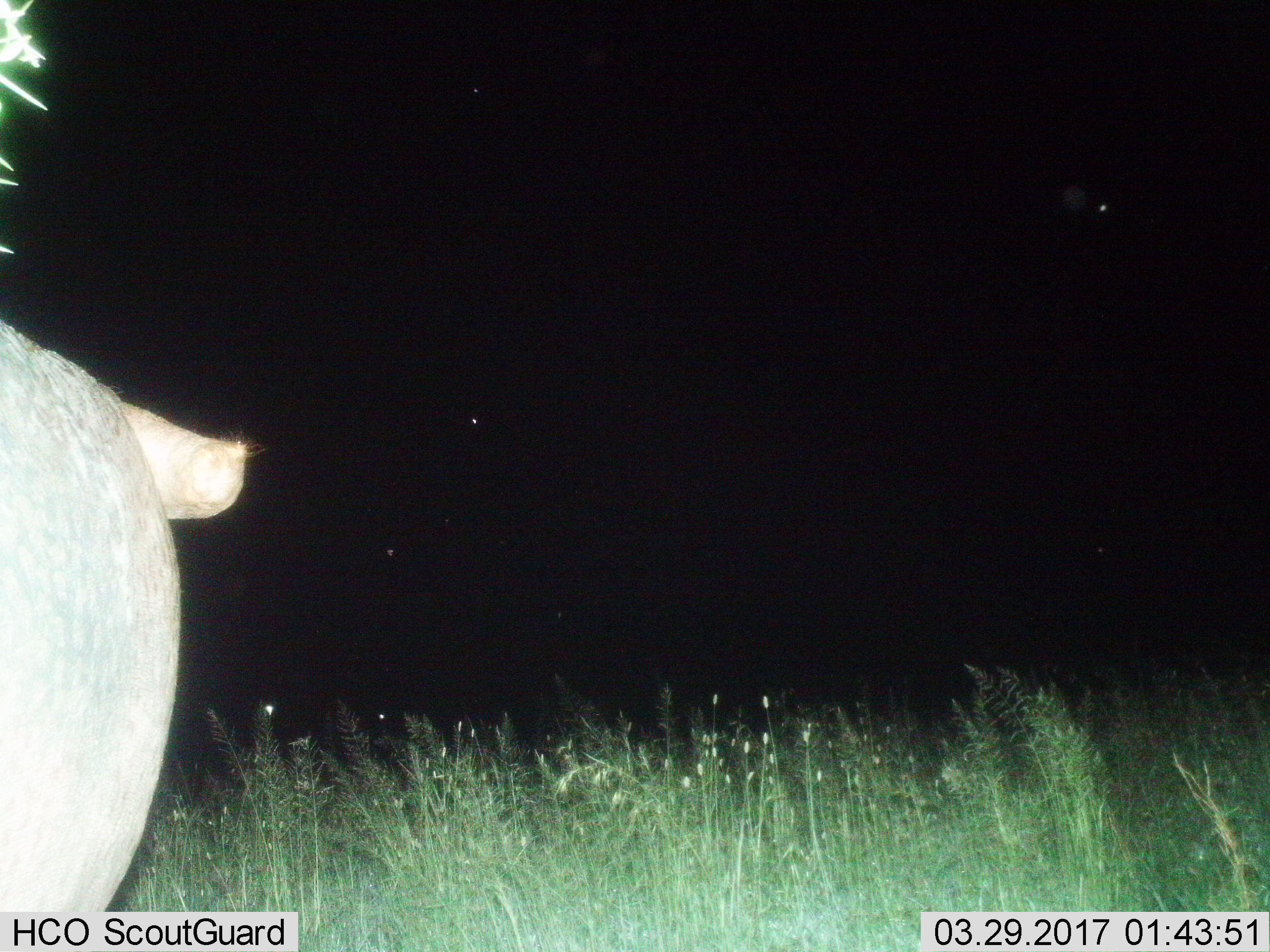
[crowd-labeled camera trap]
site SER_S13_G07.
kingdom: Animalia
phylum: Chordata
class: Mammalia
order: Artiodactyla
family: Hippopotamidae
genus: Hippopotamus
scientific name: Hippopotamus amphibius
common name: hippopotamus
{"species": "hippopotamus (Hippopotamus amphibius)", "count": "1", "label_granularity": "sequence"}